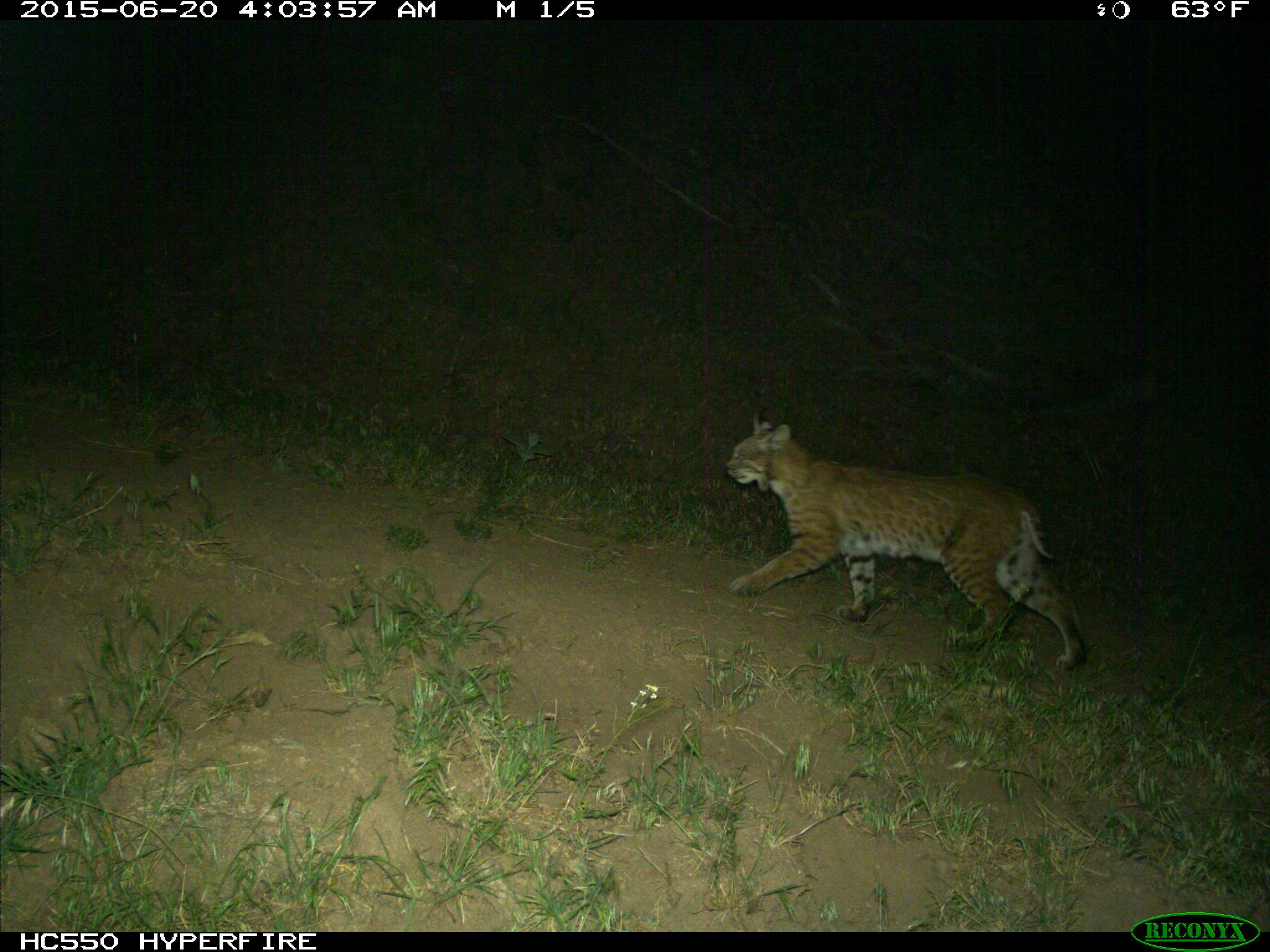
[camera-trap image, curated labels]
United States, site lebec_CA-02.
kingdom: Animalia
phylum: Chordata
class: Mammalia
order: Carnivora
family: Felidae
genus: Lynx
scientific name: Lynx rufus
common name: bobcat